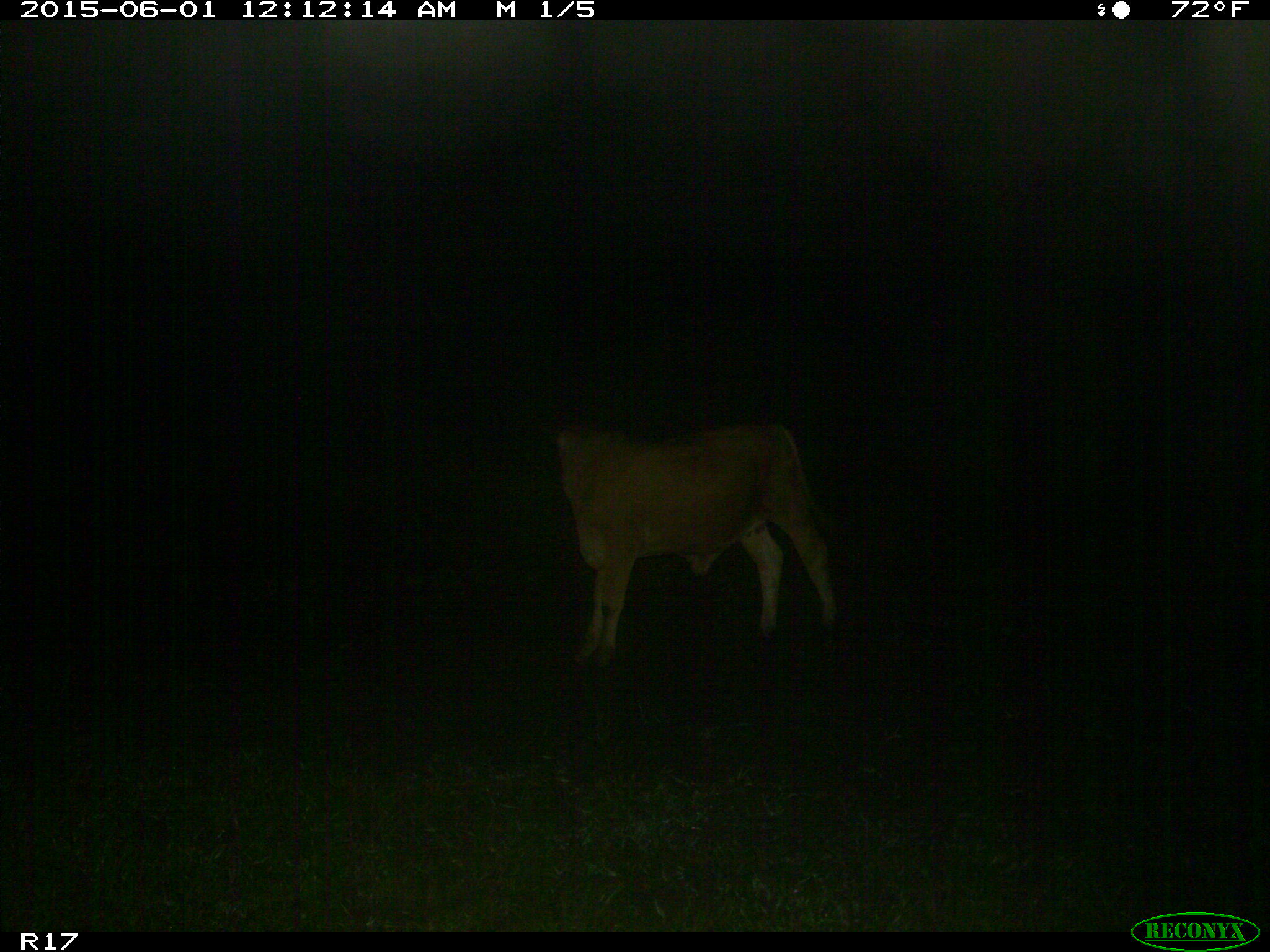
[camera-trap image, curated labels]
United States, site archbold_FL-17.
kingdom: Animalia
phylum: Chordata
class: Mammalia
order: Artiodactyla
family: Bovidae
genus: Bos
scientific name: Bos taurus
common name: domestic cow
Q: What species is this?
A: Bos taurus (domestic cow).